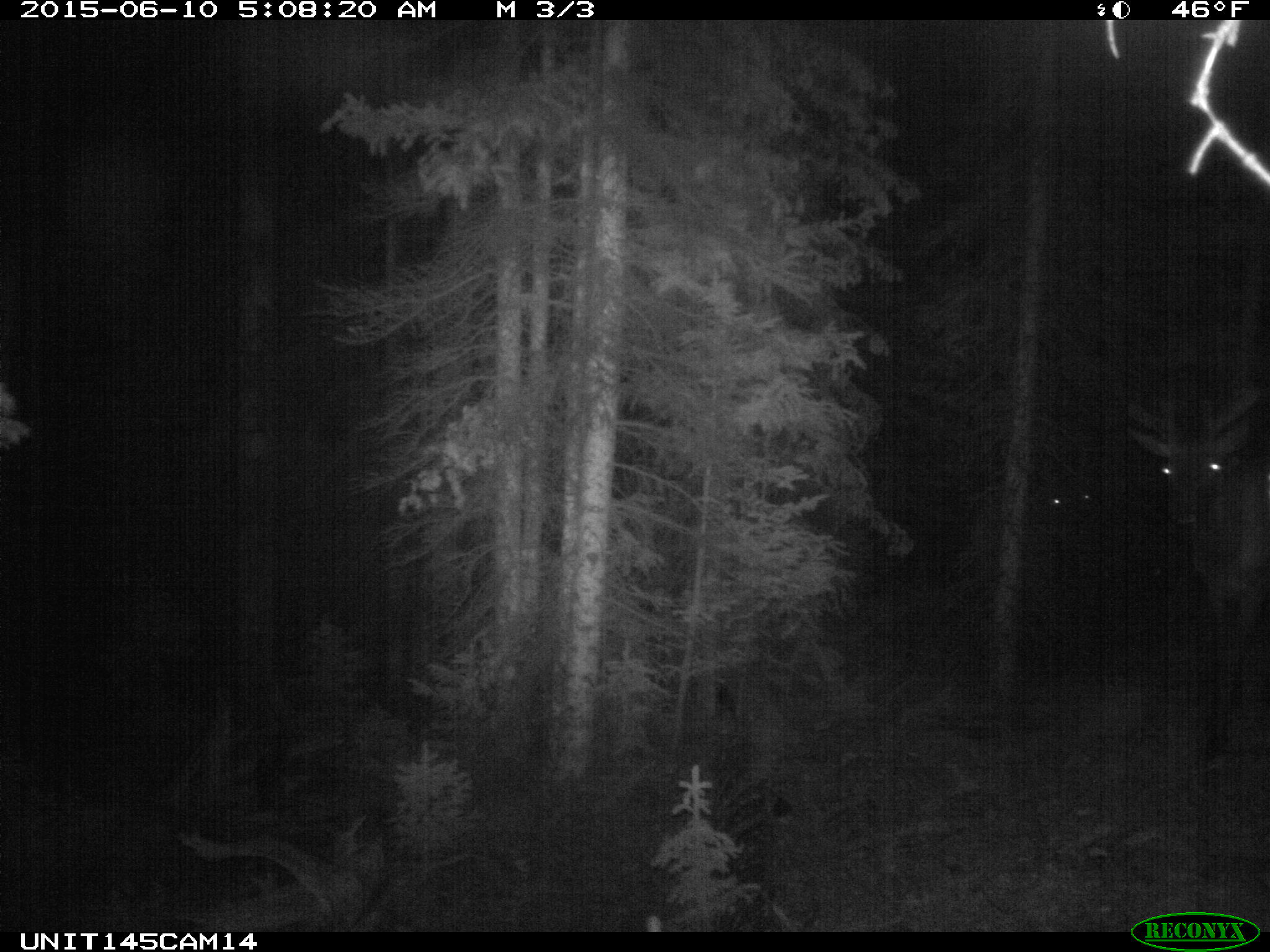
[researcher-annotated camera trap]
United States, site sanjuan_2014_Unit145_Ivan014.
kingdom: Animalia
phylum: Chordata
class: Mammalia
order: Artiodactyla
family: Cervidae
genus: Cervus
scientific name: Cervus elaphus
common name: red deer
Cervus elaphus (red deer).